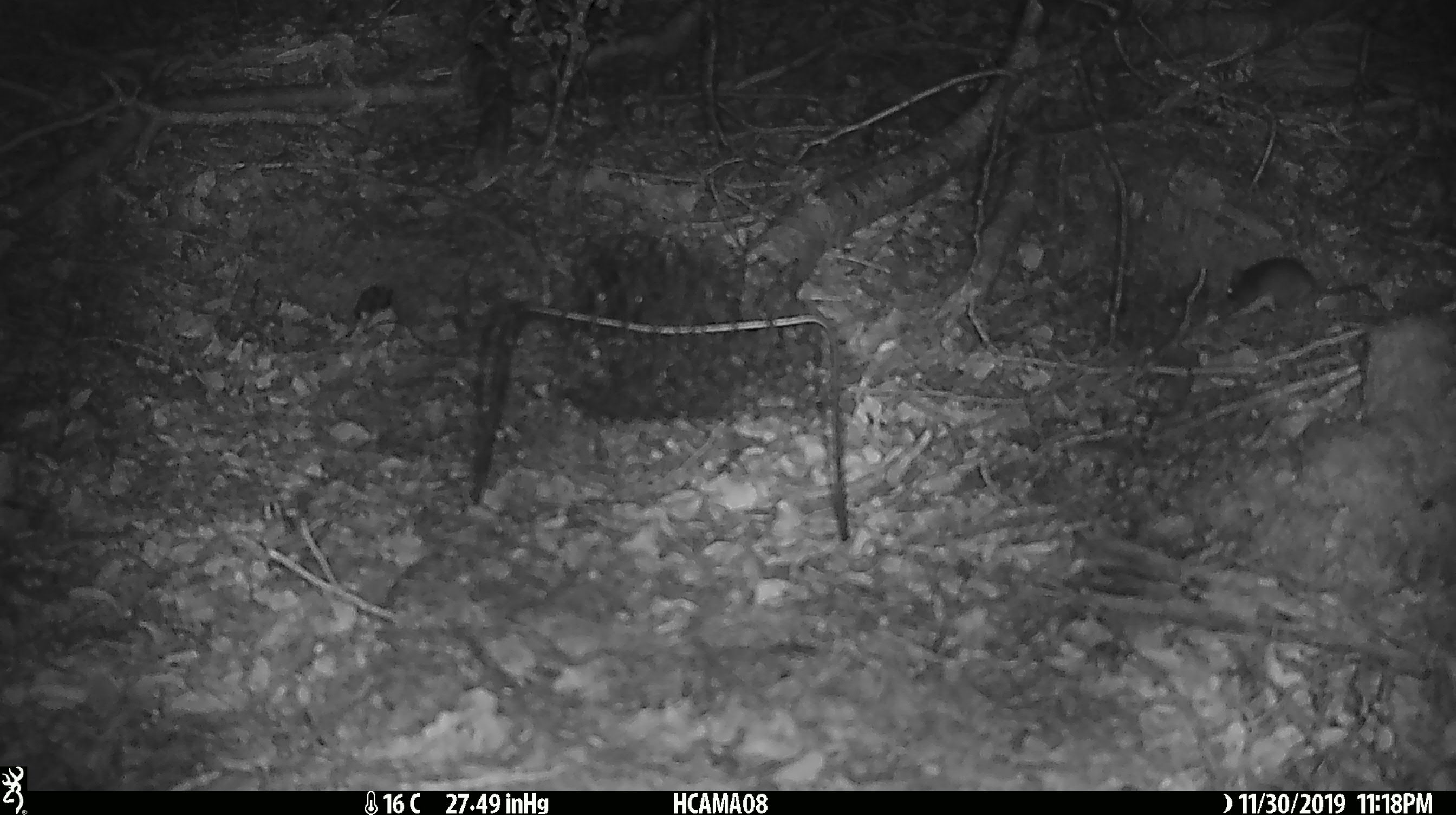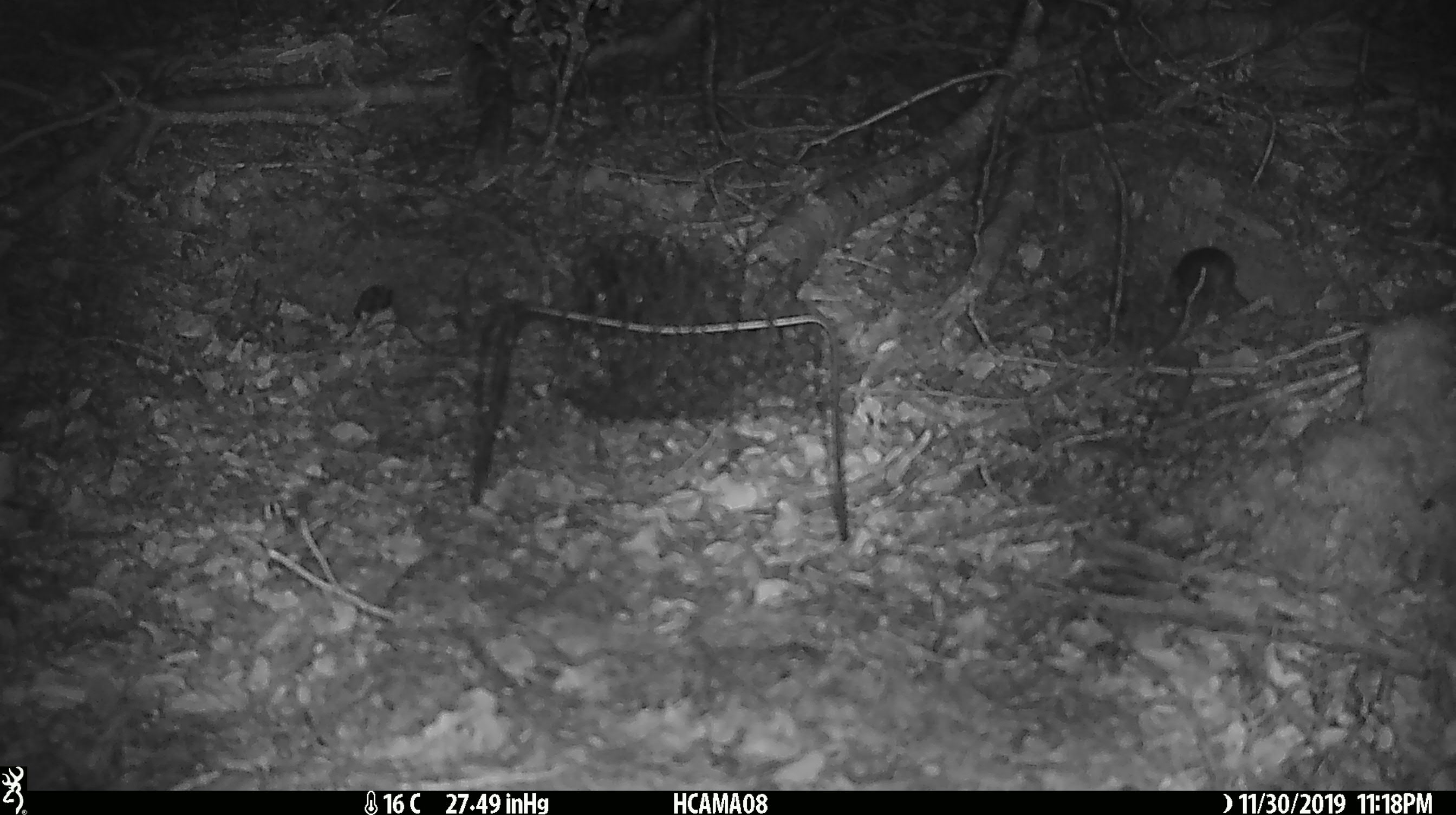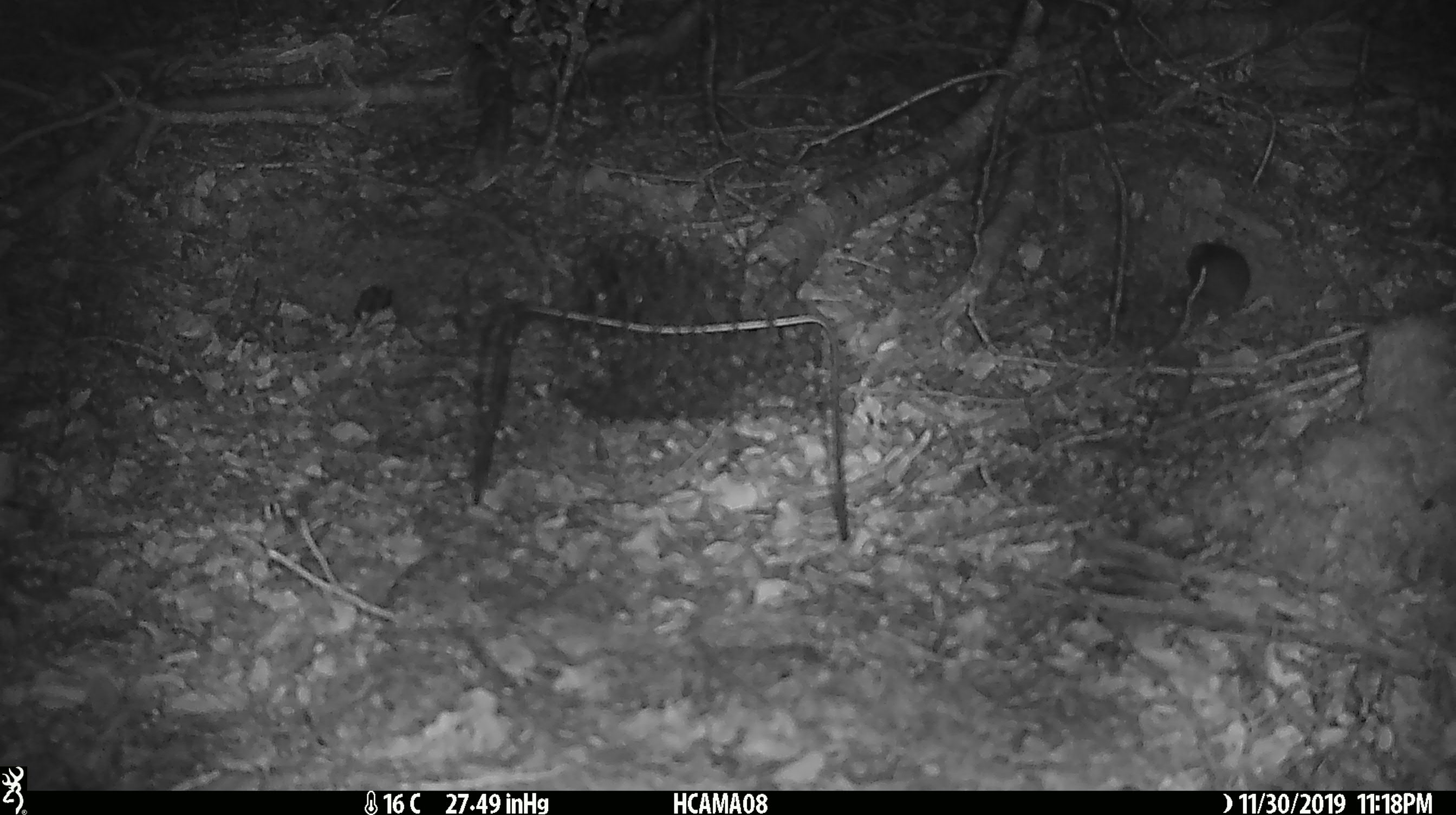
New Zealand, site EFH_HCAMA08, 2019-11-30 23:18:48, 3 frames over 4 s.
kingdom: Animalia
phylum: Chordata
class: Mammalia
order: Rodentia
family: Muridae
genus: Mus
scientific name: Mus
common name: mouse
Mouse (Mus).